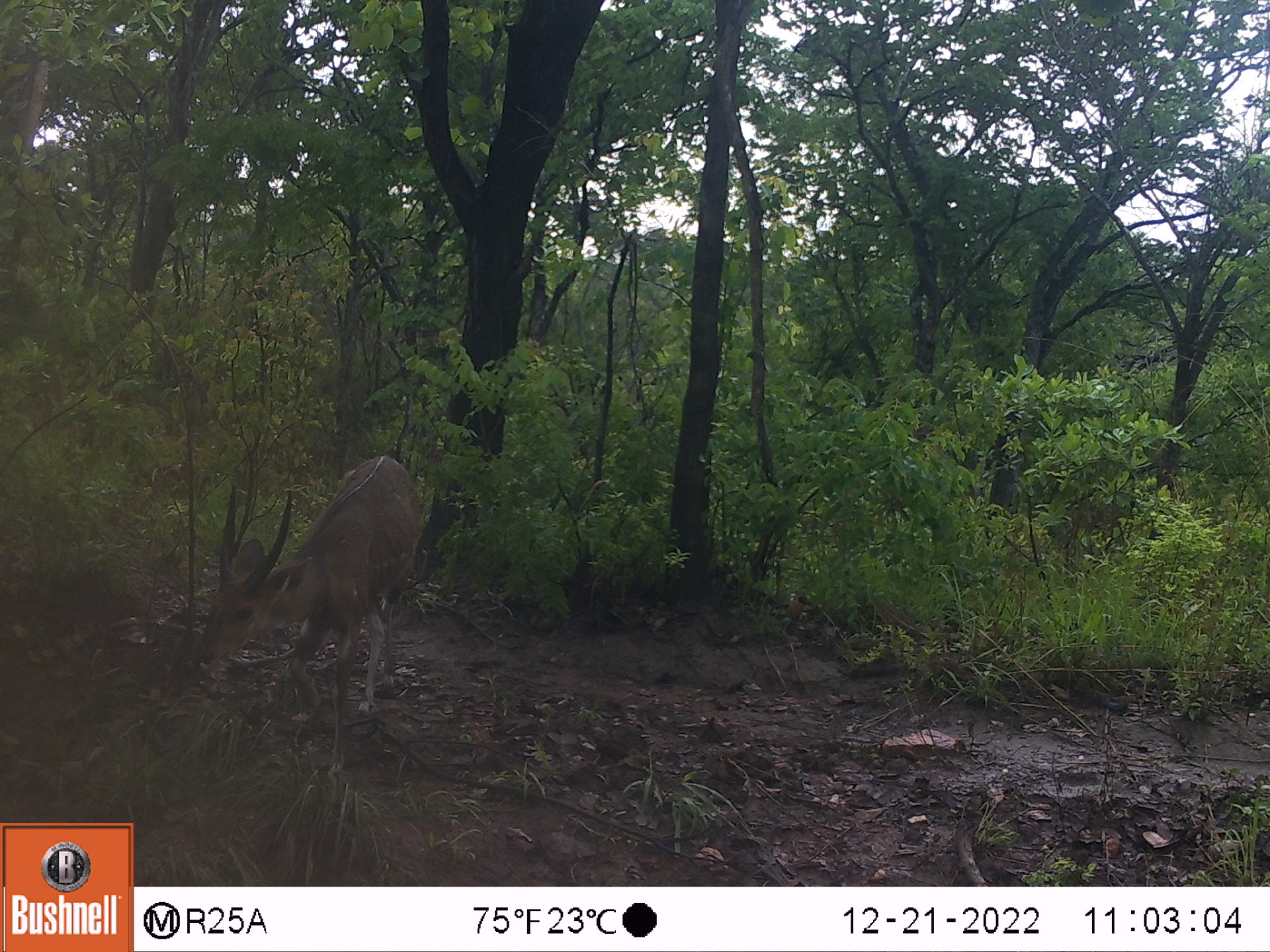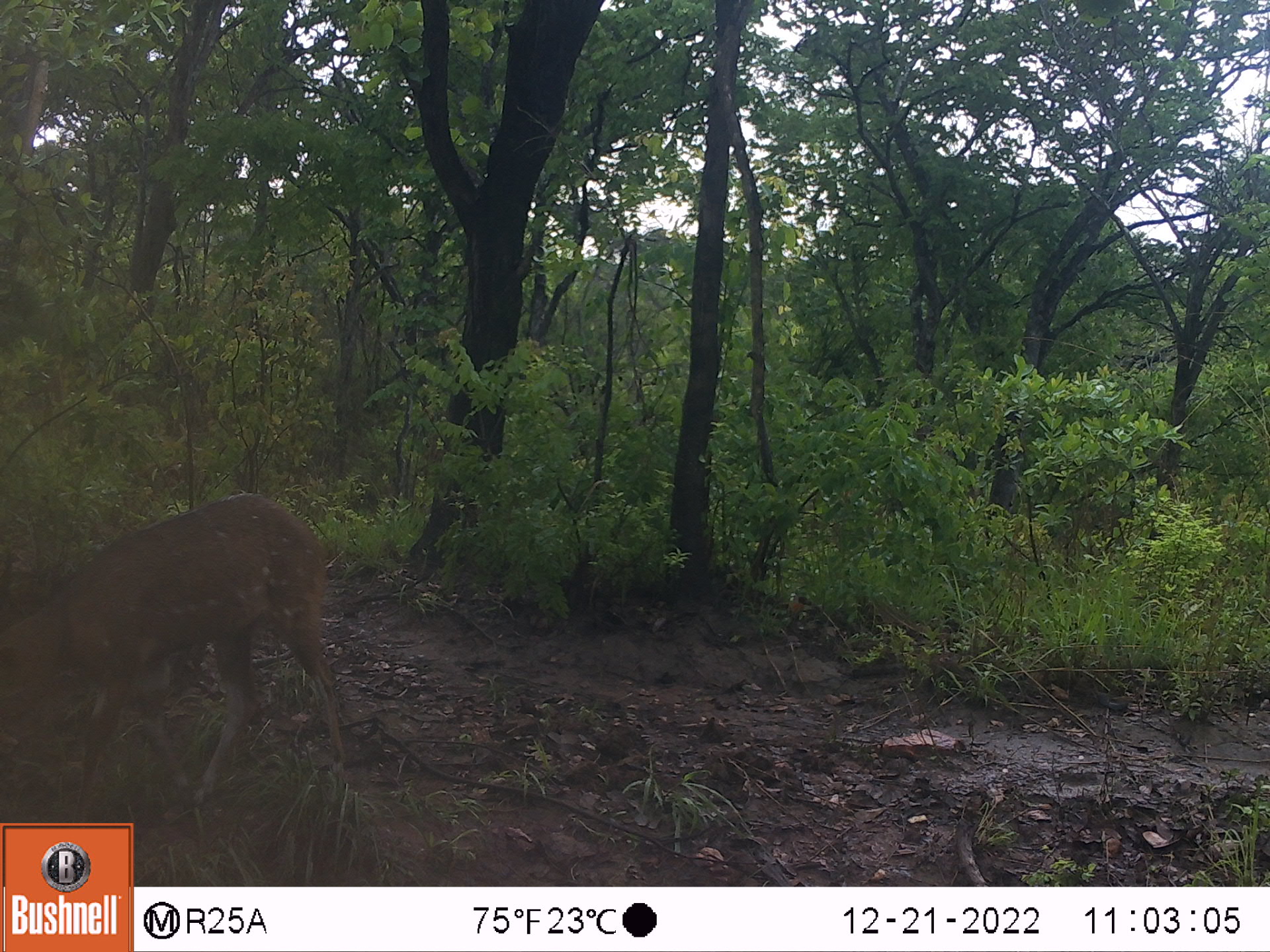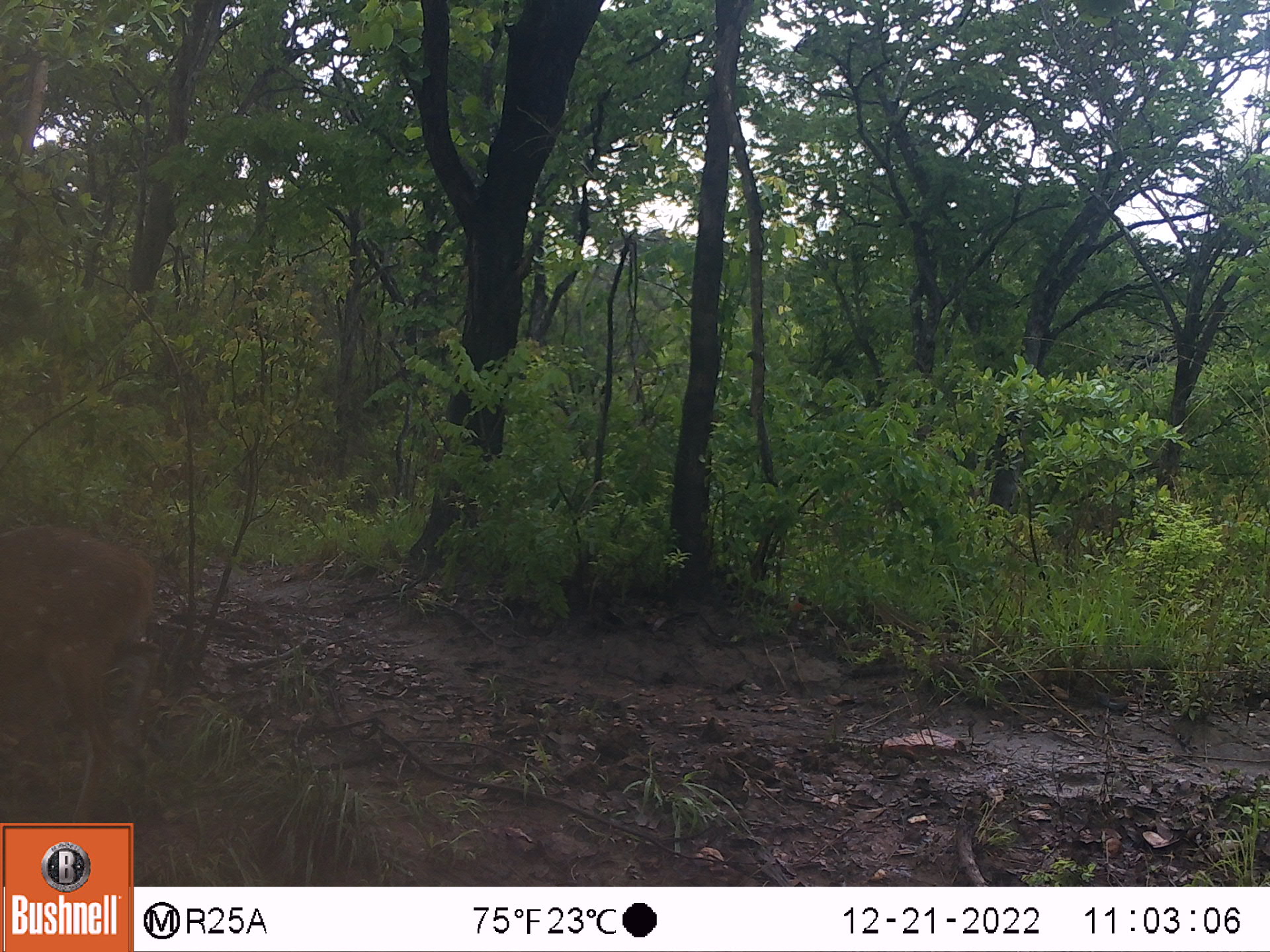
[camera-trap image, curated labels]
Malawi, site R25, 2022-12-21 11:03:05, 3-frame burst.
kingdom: Animalia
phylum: Chordata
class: Mammalia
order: Artiodactyla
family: Bovidae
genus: Tragelaphus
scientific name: Tragelaphus sylvaticus sylvaticus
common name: cape bushbuck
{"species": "cape bushbuck (Tragelaphus sylvaticus sylvaticus)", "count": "1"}